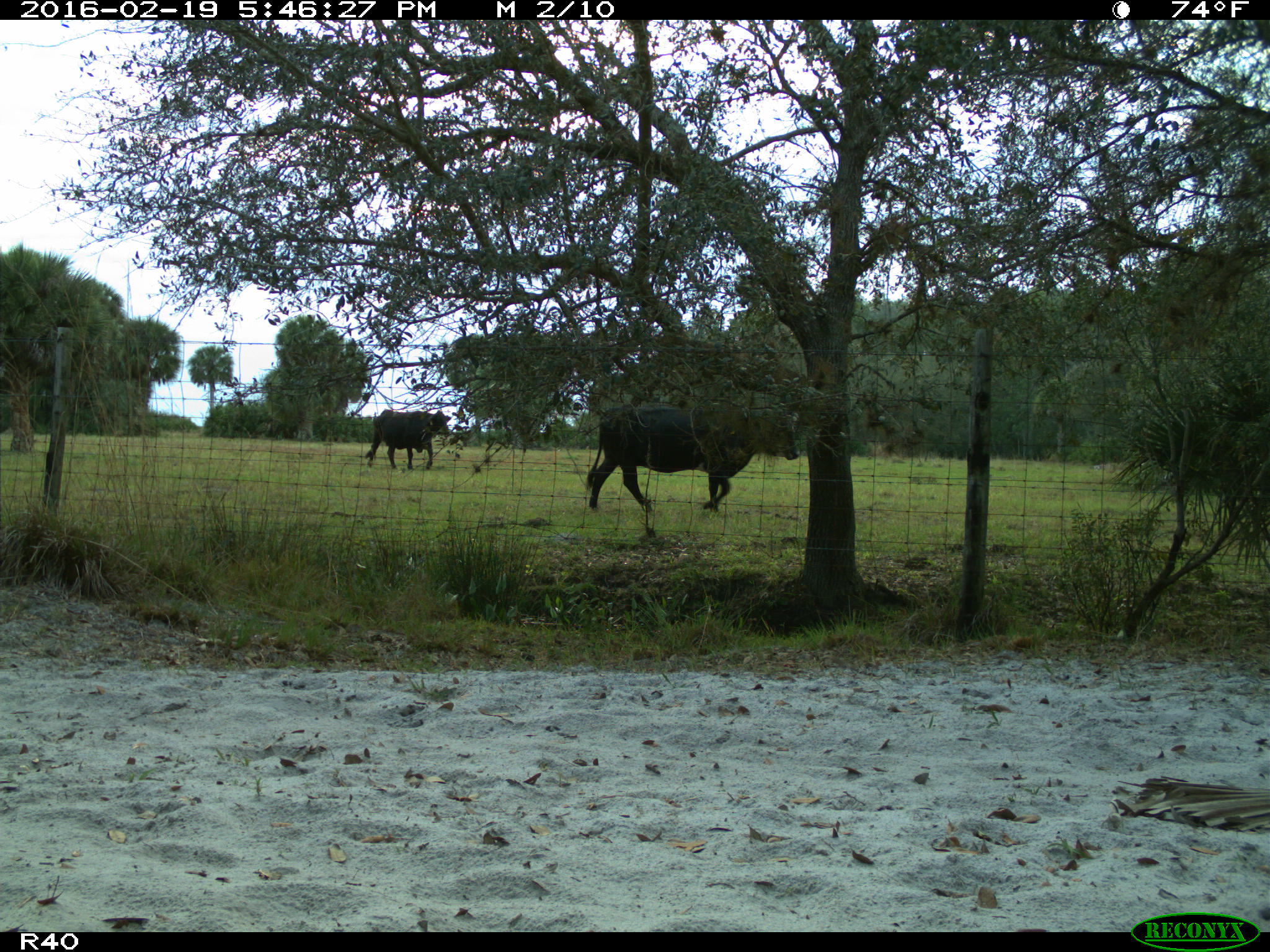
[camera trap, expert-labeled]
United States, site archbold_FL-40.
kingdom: Animalia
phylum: Chordata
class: Mammalia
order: Artiodactyla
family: Bovidae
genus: Bos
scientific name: Bos taurus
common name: domestic cow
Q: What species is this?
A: Bos taurus (domestic cow).